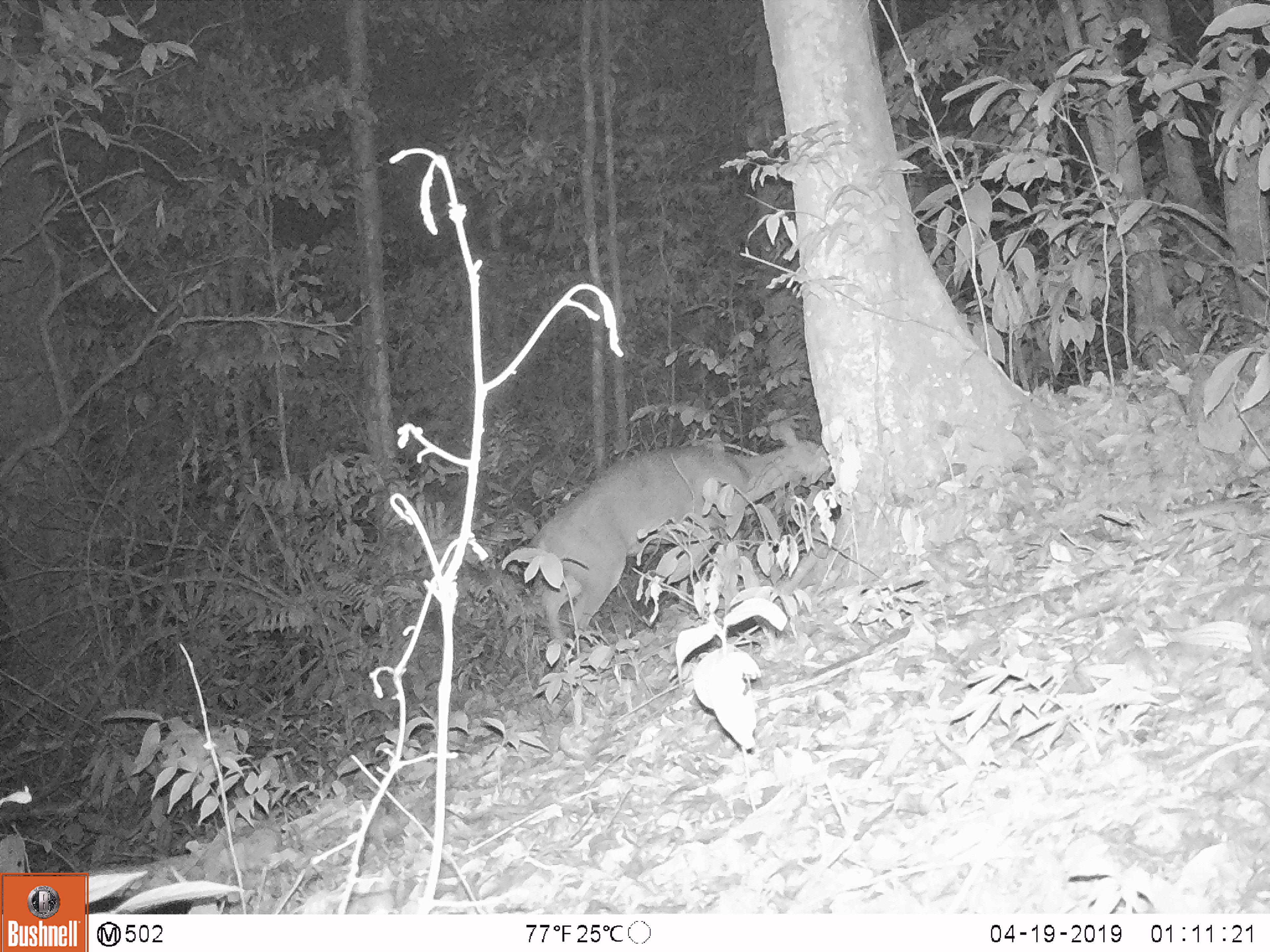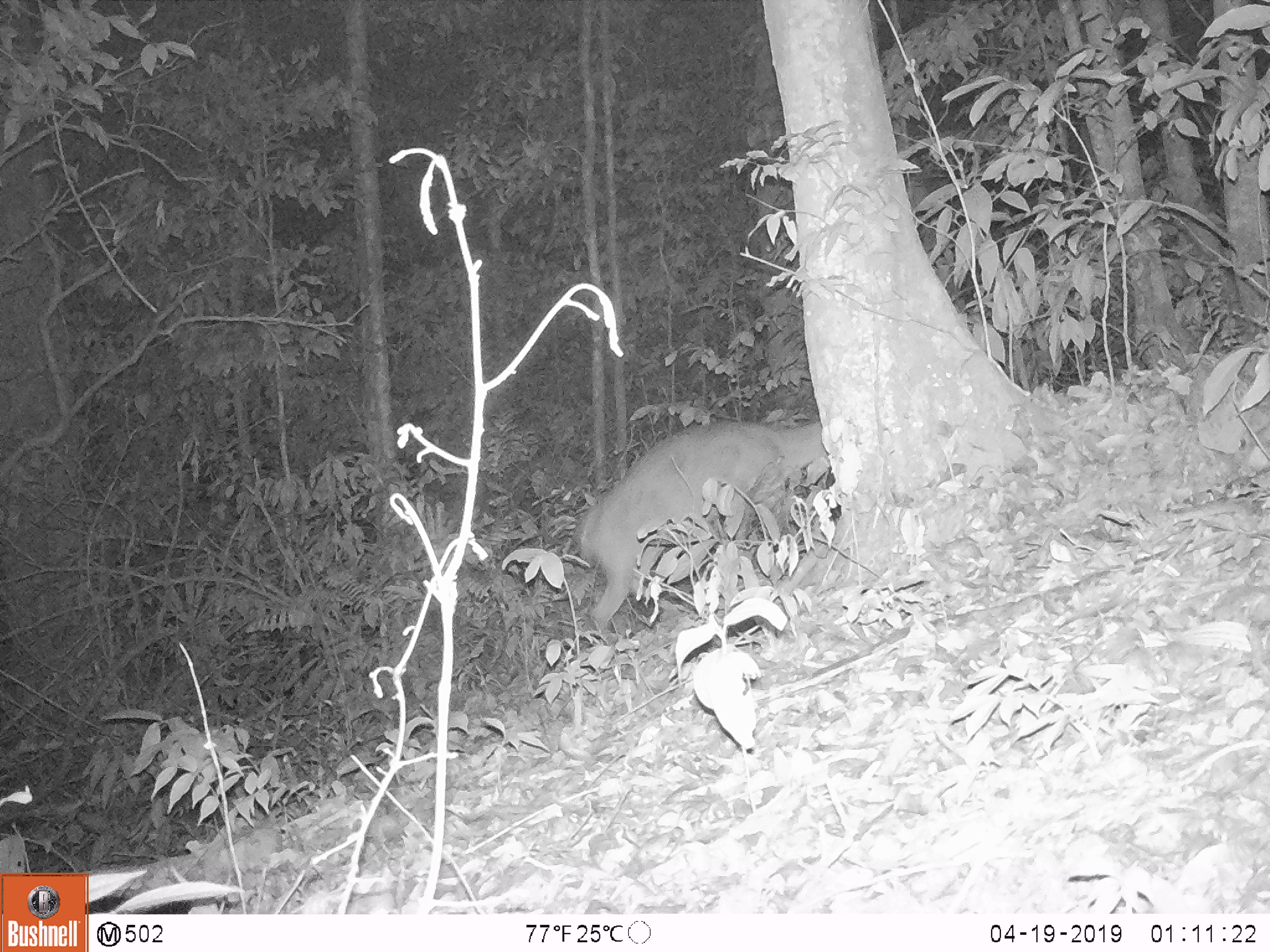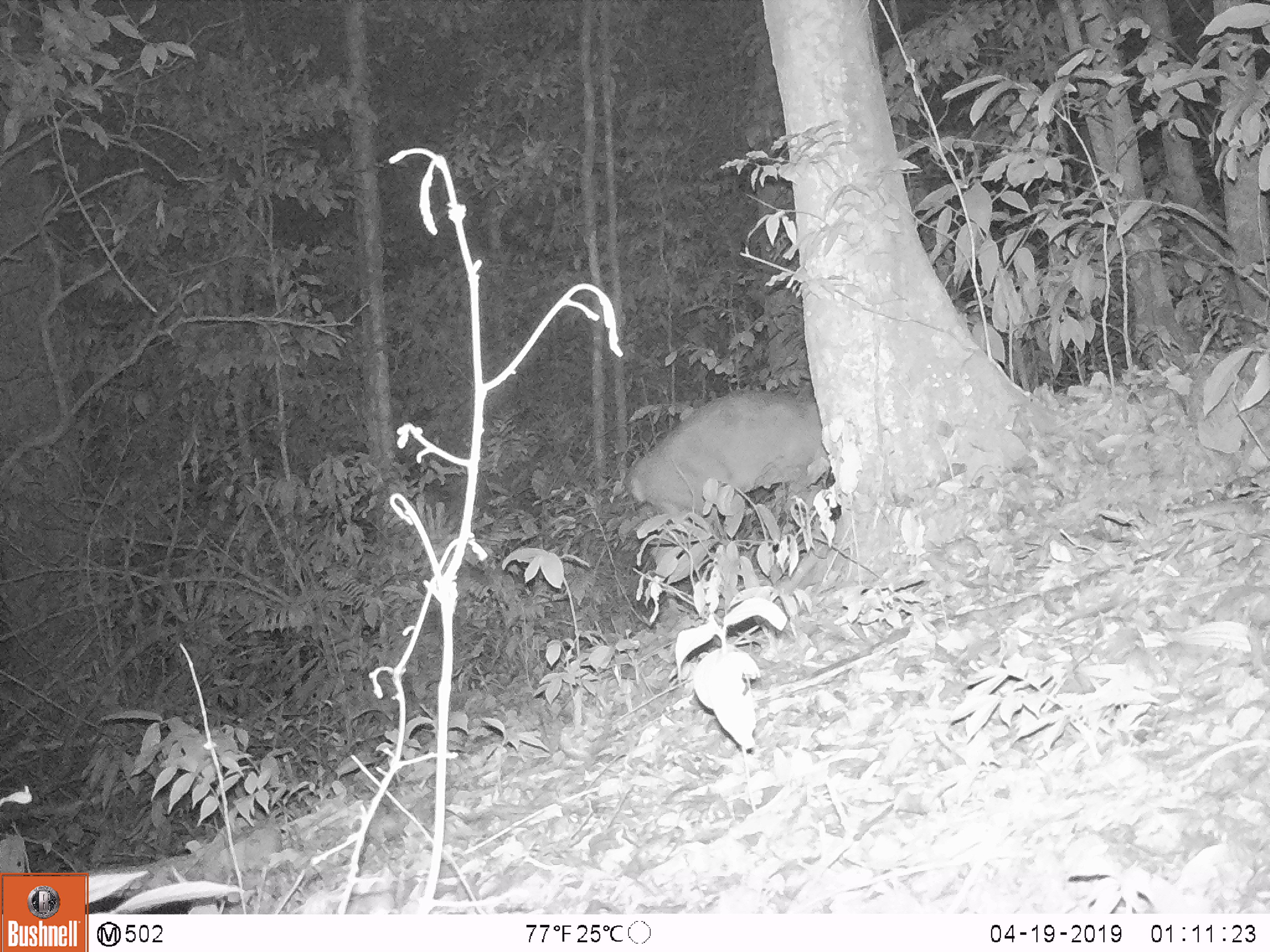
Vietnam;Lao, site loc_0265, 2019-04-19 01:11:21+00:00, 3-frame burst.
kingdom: Animalia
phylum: Chordata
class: Mammalia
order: Artiodactyla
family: Cervidae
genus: Muntiacus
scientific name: Muntiacus vuquangensis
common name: large-antlered muntjac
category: large antlered muntjac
Large antlered muntjac (large-antlered muntjac) (Muntiacus vuquangensis). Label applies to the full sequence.